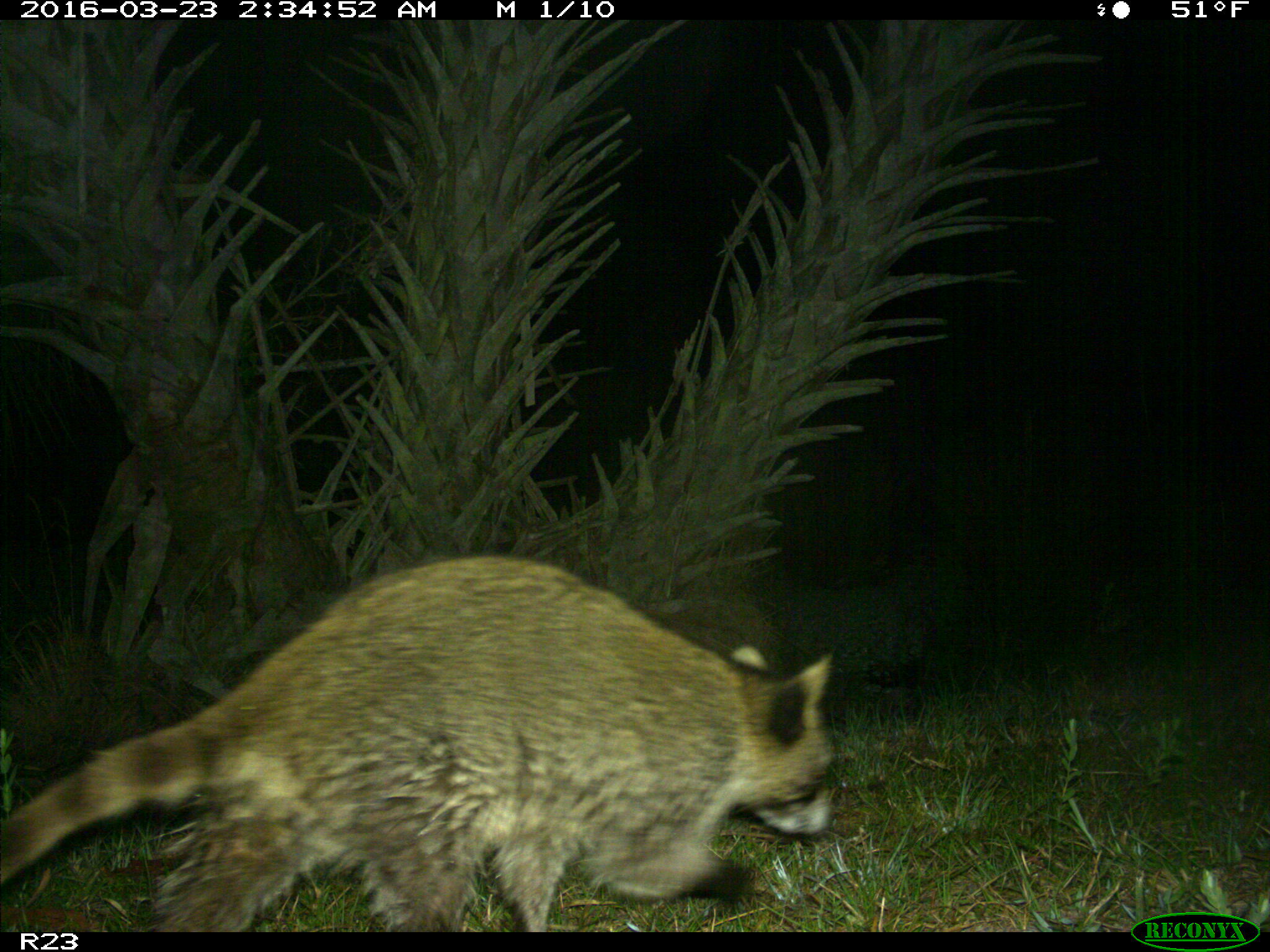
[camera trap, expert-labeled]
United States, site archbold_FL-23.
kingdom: Animalia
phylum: Chordata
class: Mammalia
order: Carnivora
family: Procyonidae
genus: Procyon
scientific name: Procyon lotor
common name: common raccoon